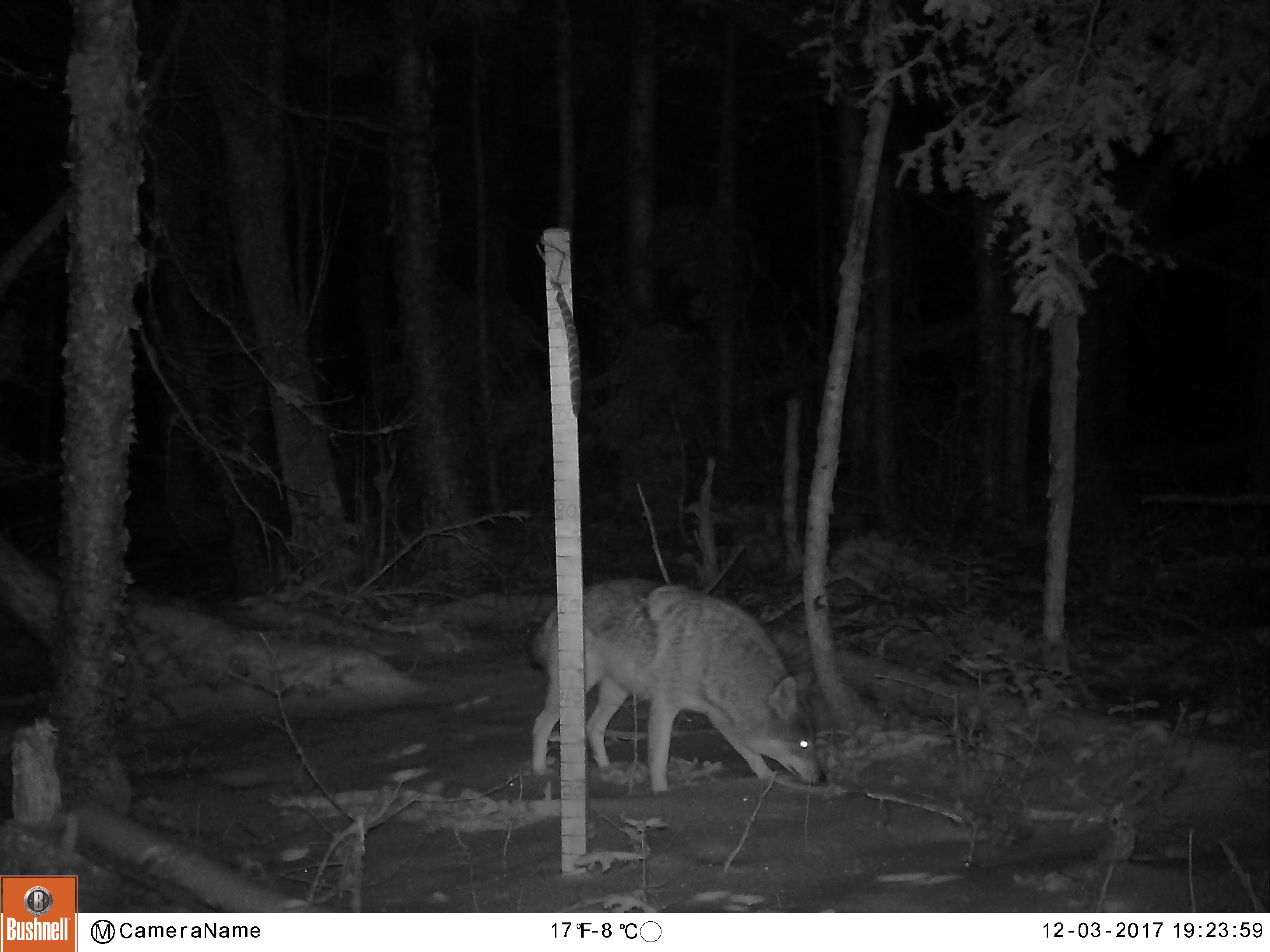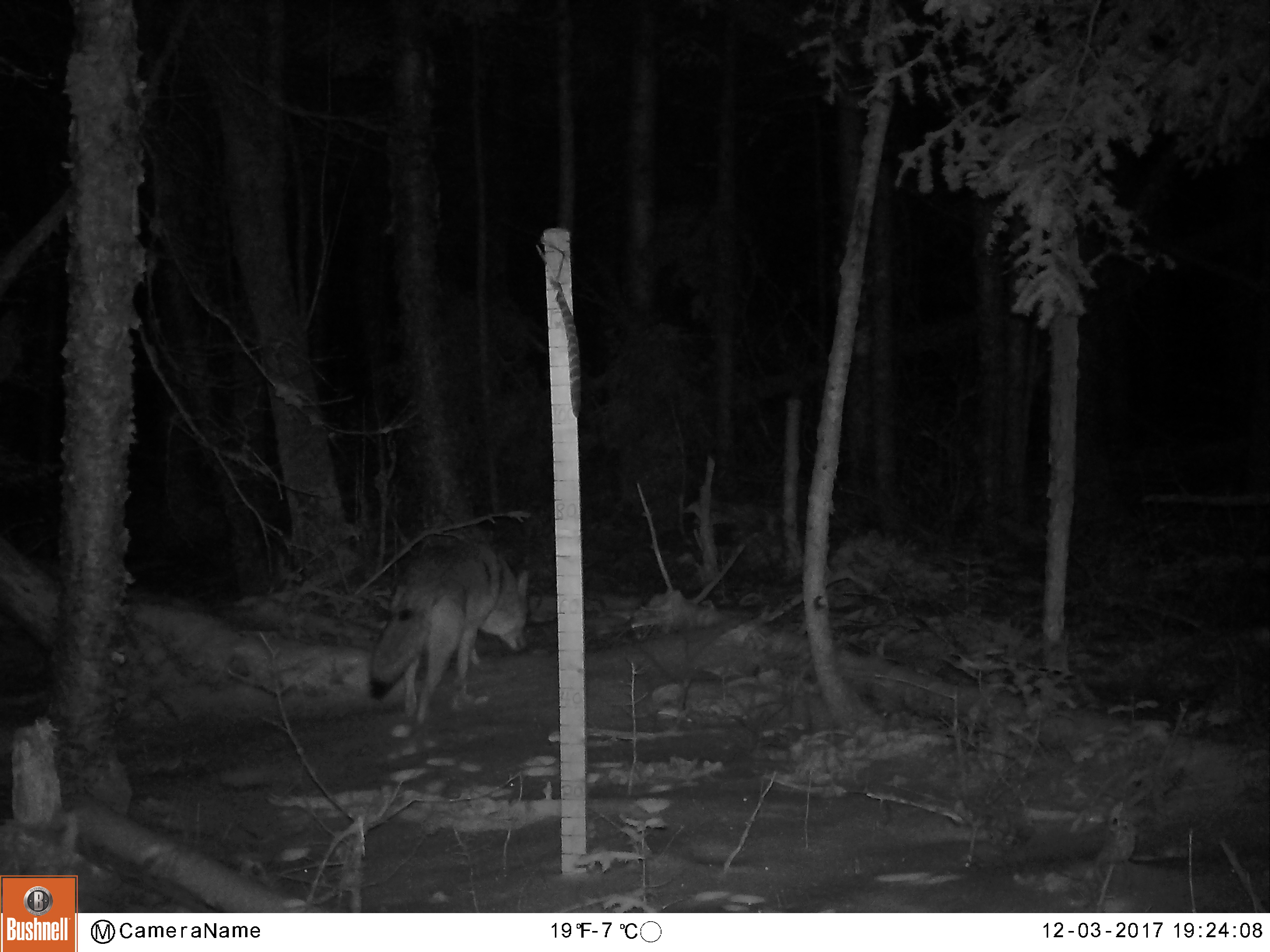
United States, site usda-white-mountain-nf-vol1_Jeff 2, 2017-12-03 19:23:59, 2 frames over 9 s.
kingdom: Animalia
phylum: Chordata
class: Mammalia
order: Carnivora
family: Canidae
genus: Canis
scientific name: Canis latrans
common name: coyote